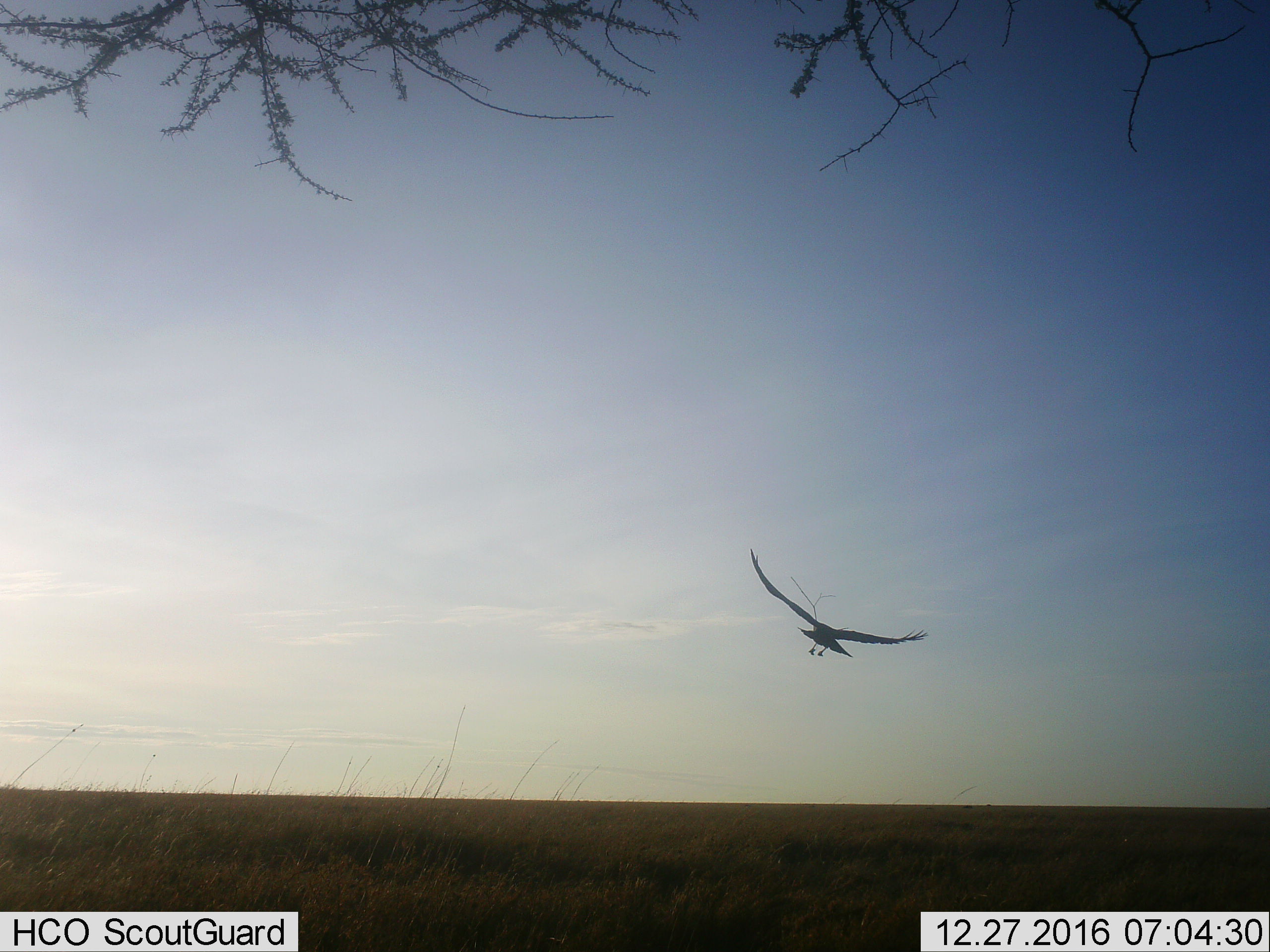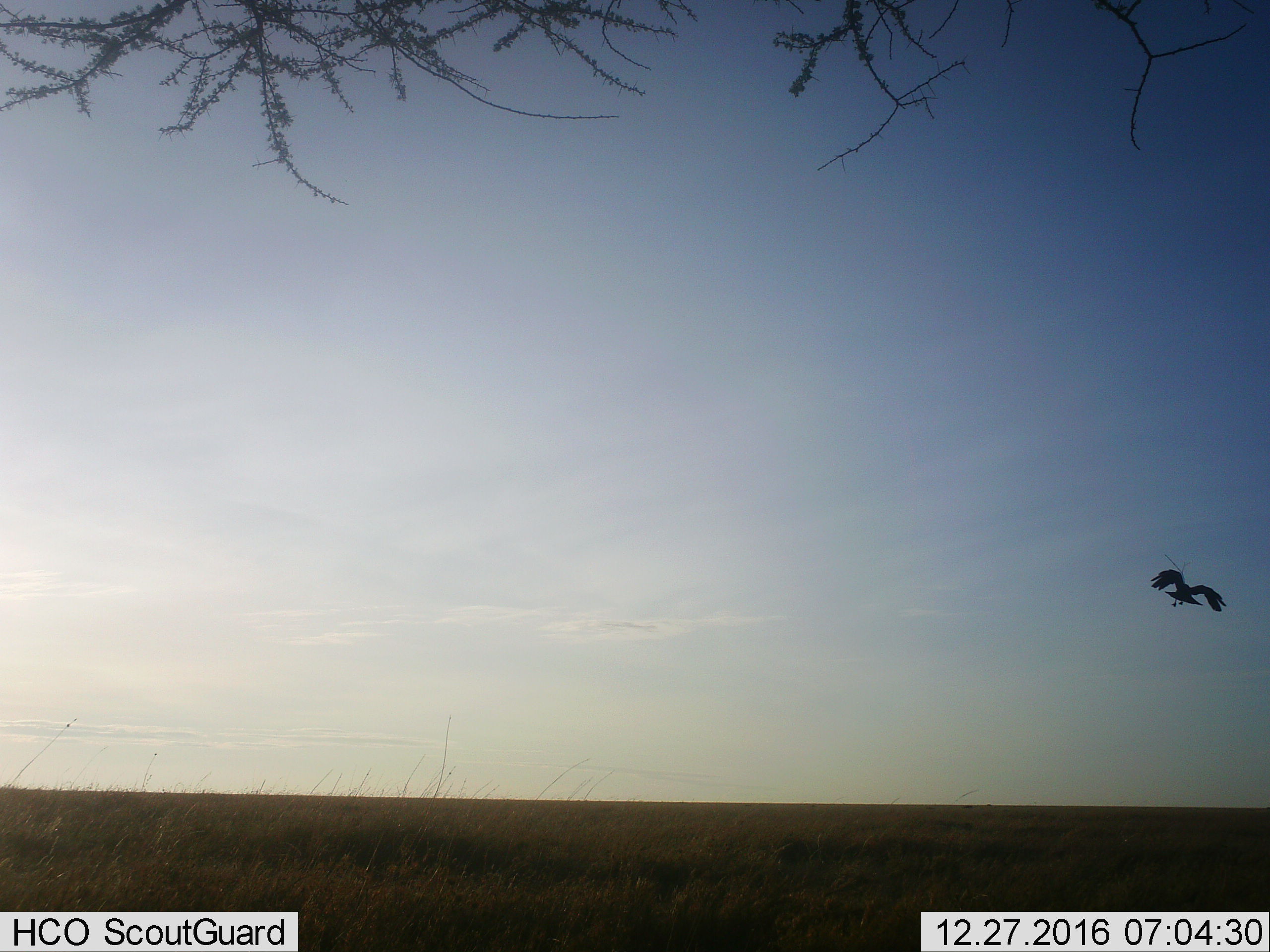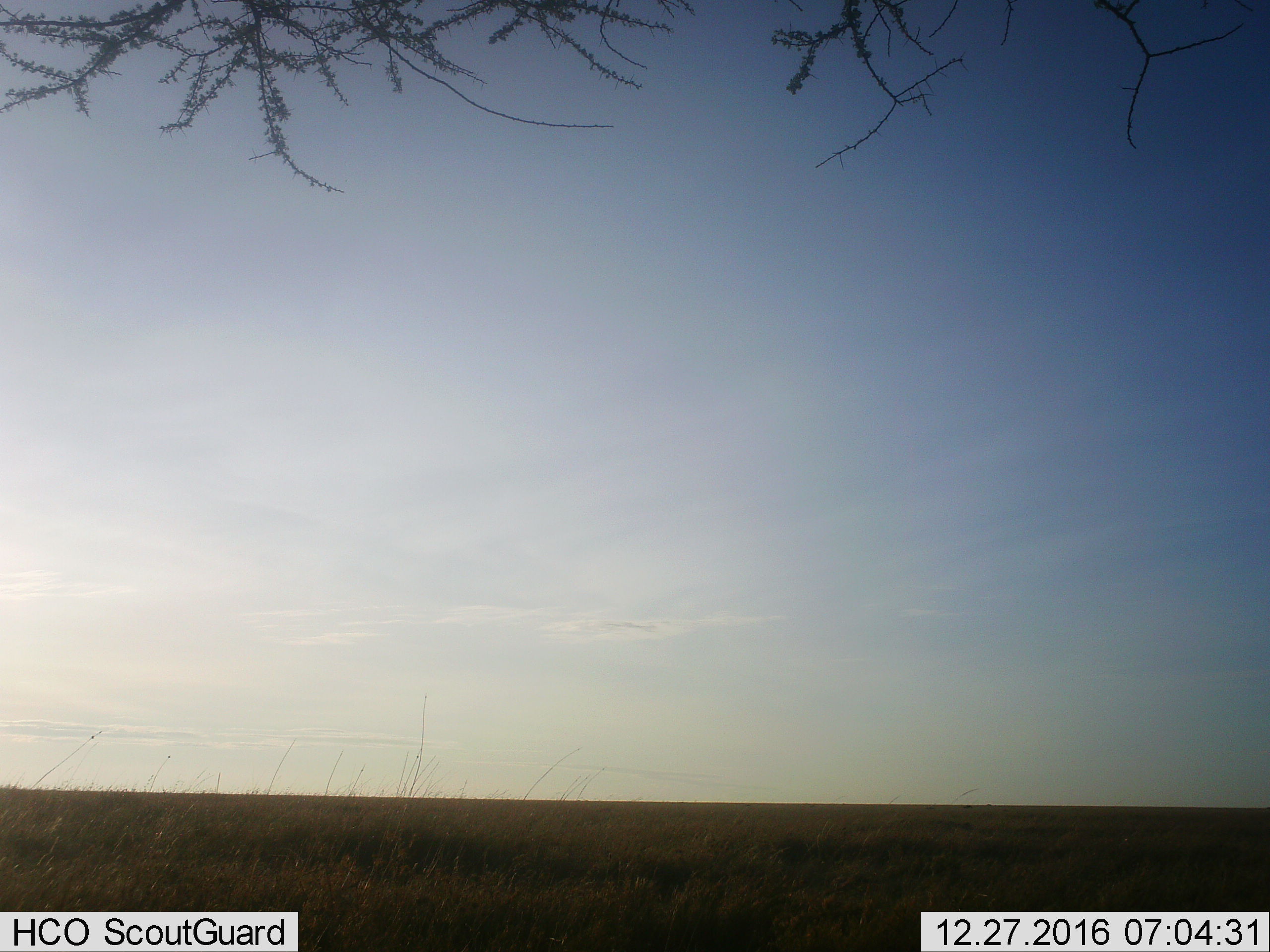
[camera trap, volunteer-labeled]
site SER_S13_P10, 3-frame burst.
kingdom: Animalia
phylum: Chordata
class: Aves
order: Accipitriformes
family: Accipitridae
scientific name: Accipitridae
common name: vulture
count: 1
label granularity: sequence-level